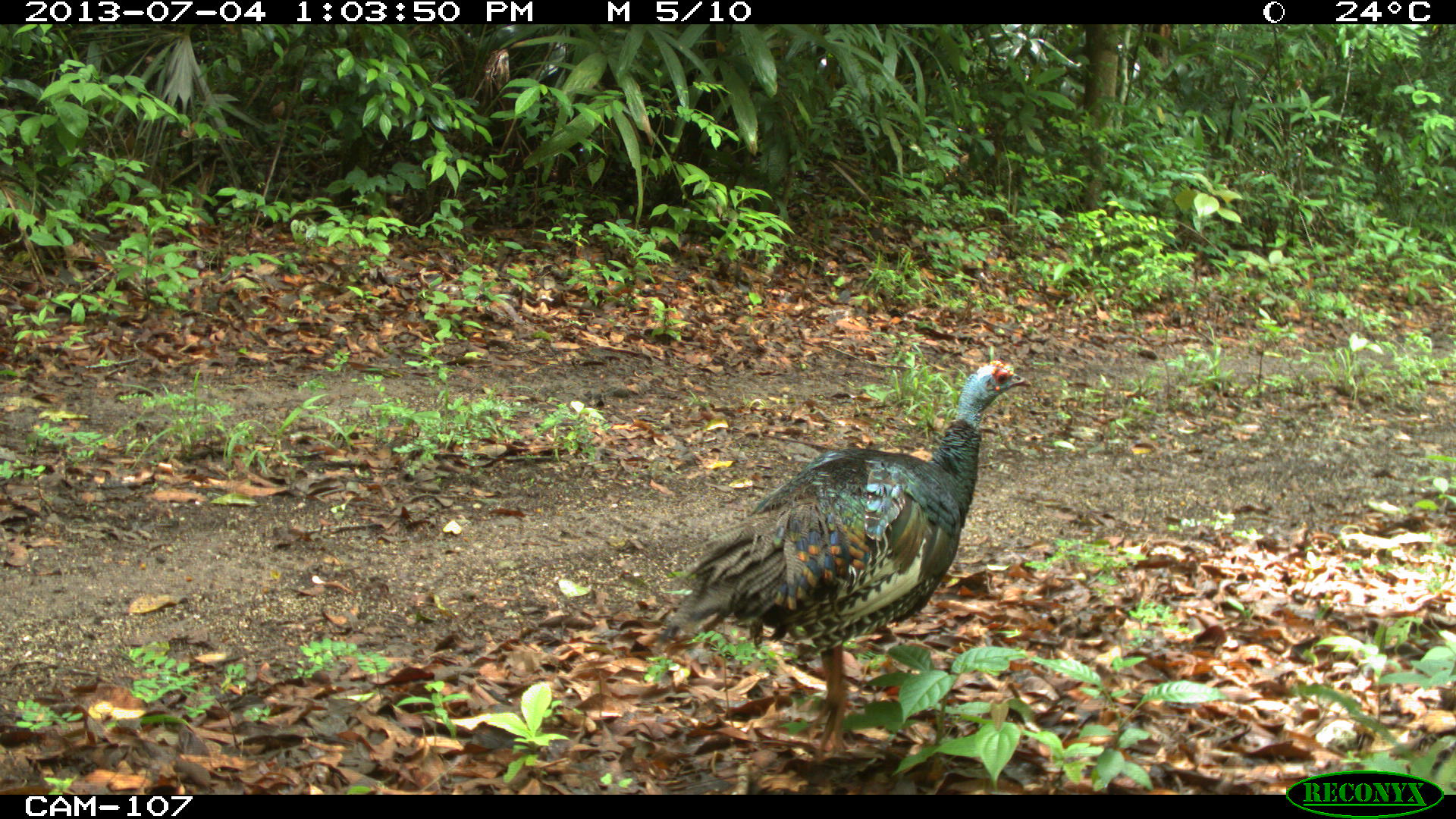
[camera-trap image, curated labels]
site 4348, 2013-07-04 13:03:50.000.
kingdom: Animalia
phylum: Chordata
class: Aves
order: Galliformes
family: Phasianidae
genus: Meleagris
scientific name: Meleagris ocellata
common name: ocellated turkey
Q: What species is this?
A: Meleagris ocellata (ocellated turkey).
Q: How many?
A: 1.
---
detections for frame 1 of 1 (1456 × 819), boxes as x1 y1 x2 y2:
meleagris ocellata: 654 358 1032 761